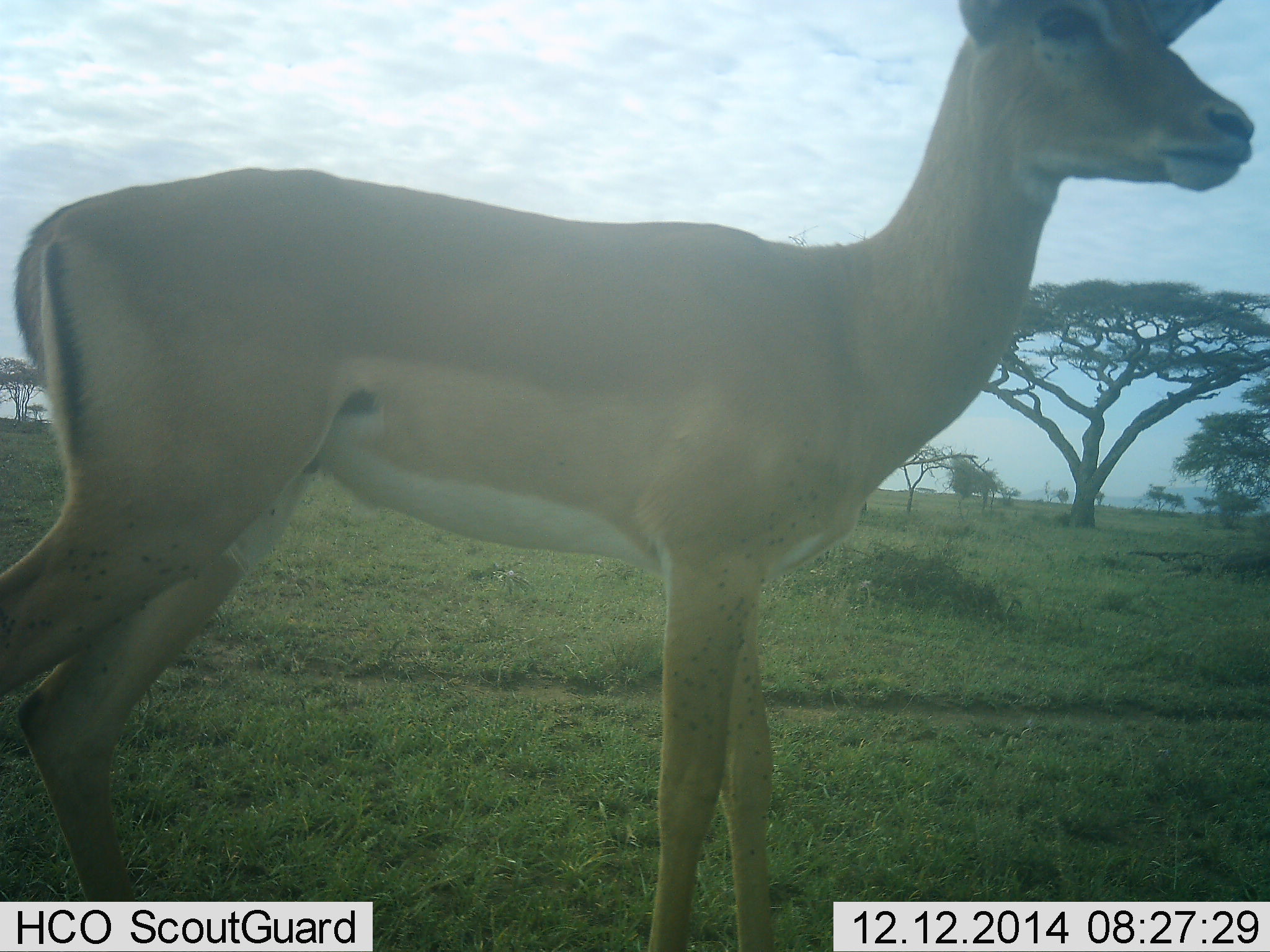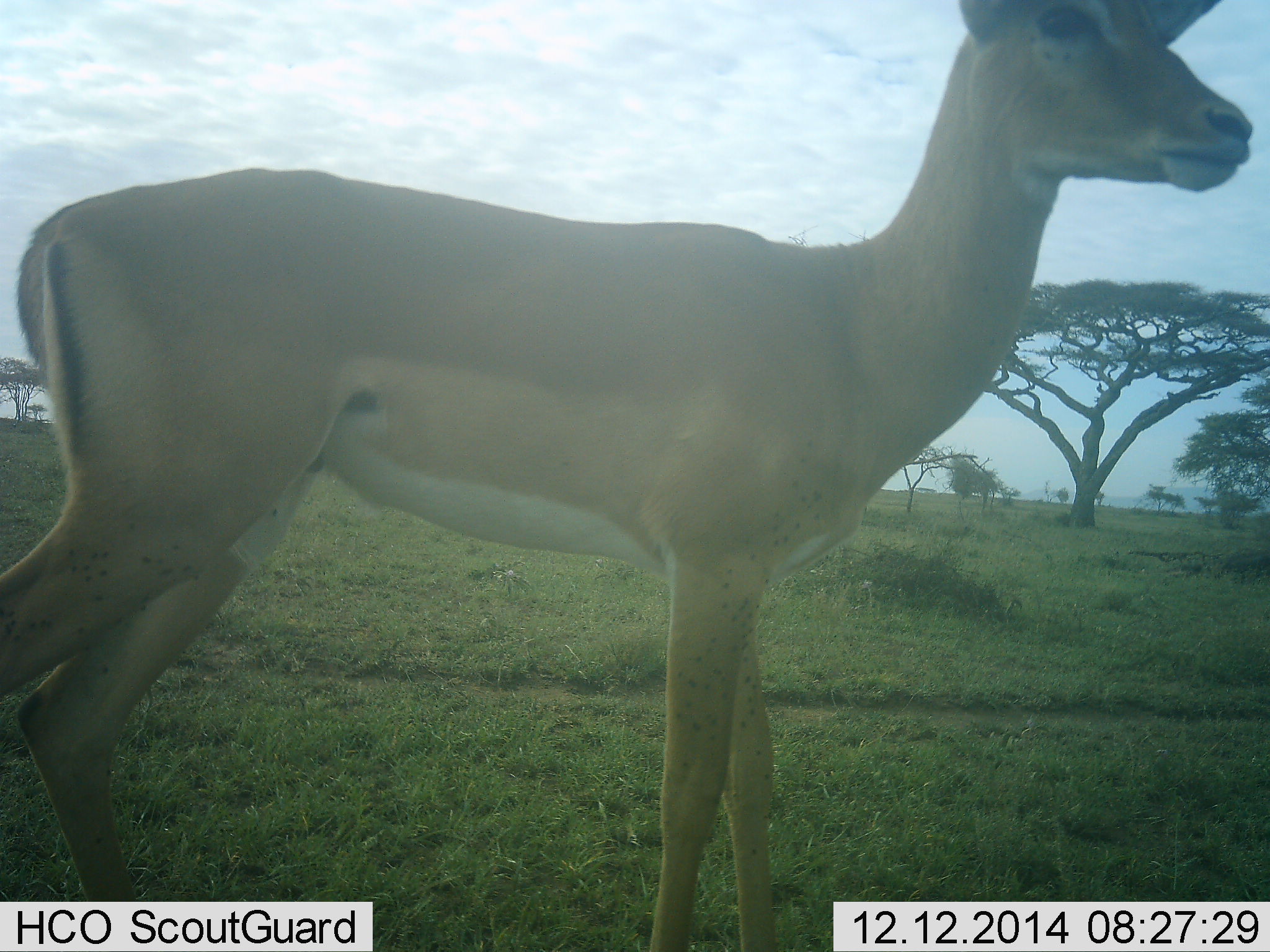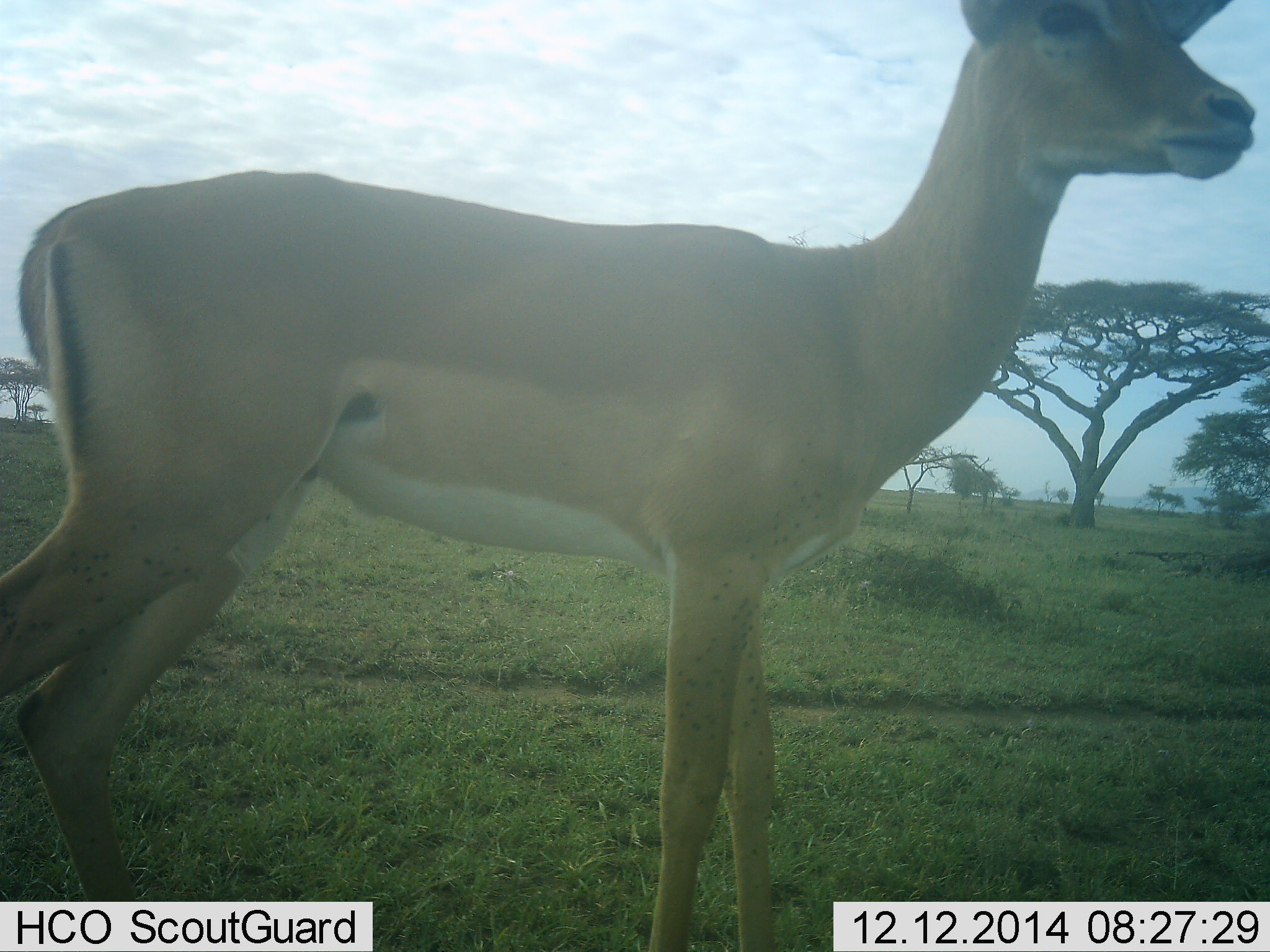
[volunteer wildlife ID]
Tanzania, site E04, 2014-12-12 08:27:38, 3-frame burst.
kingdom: Animalia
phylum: Chordata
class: Mammalia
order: Artiodactyla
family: Bovidae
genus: Nanger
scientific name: Nanger granti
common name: grant's gazelle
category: gazellegrants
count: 1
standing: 100%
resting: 0%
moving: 0%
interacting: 0%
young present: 0%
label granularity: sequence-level